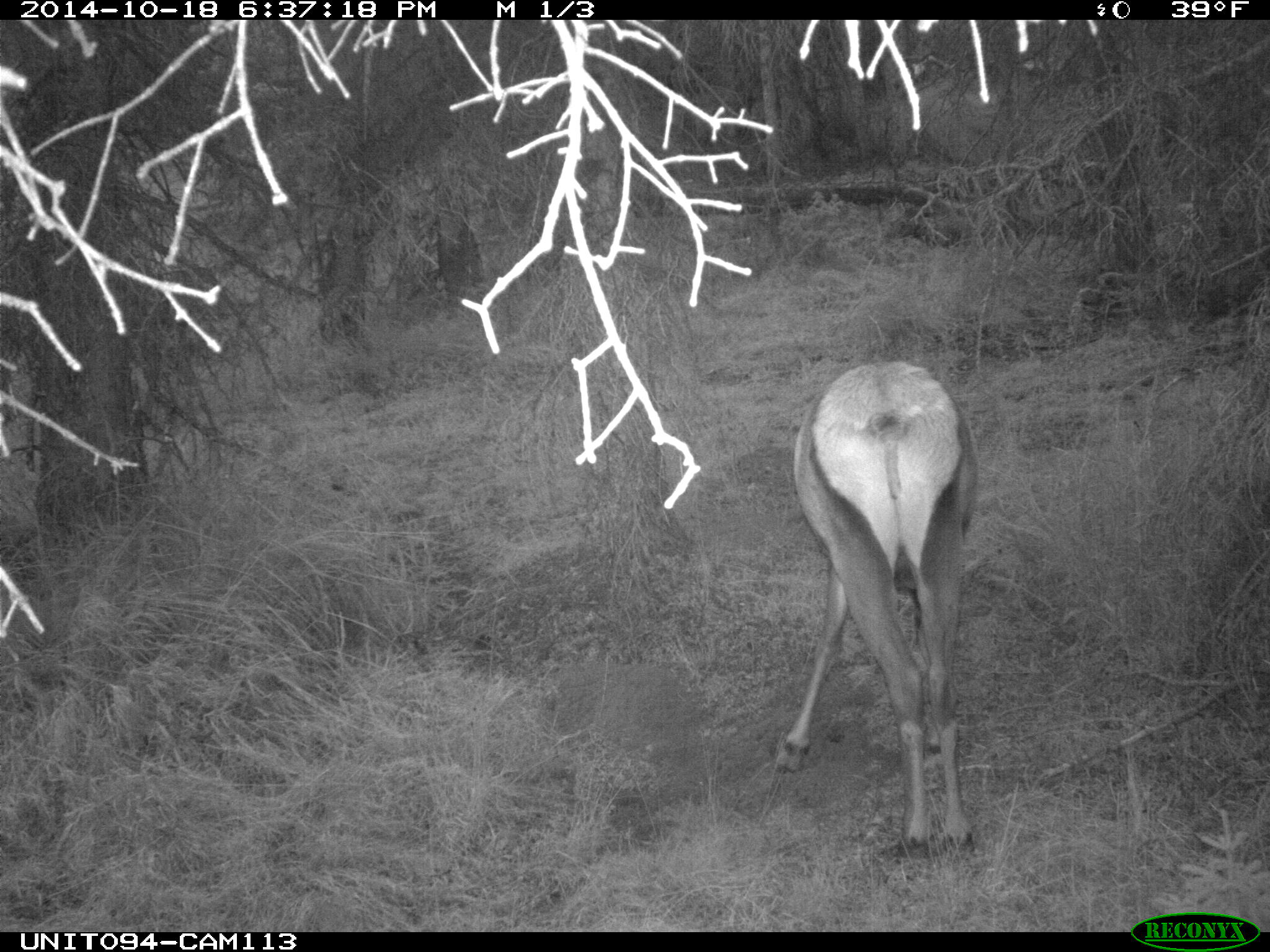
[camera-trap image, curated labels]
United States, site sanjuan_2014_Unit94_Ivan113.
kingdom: Animalia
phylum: Chordata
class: Mammalia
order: Artiodactyla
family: Cervidae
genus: Cervus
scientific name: Cervus elaphus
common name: red deer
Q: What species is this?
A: Cervus elaphus (red deer).